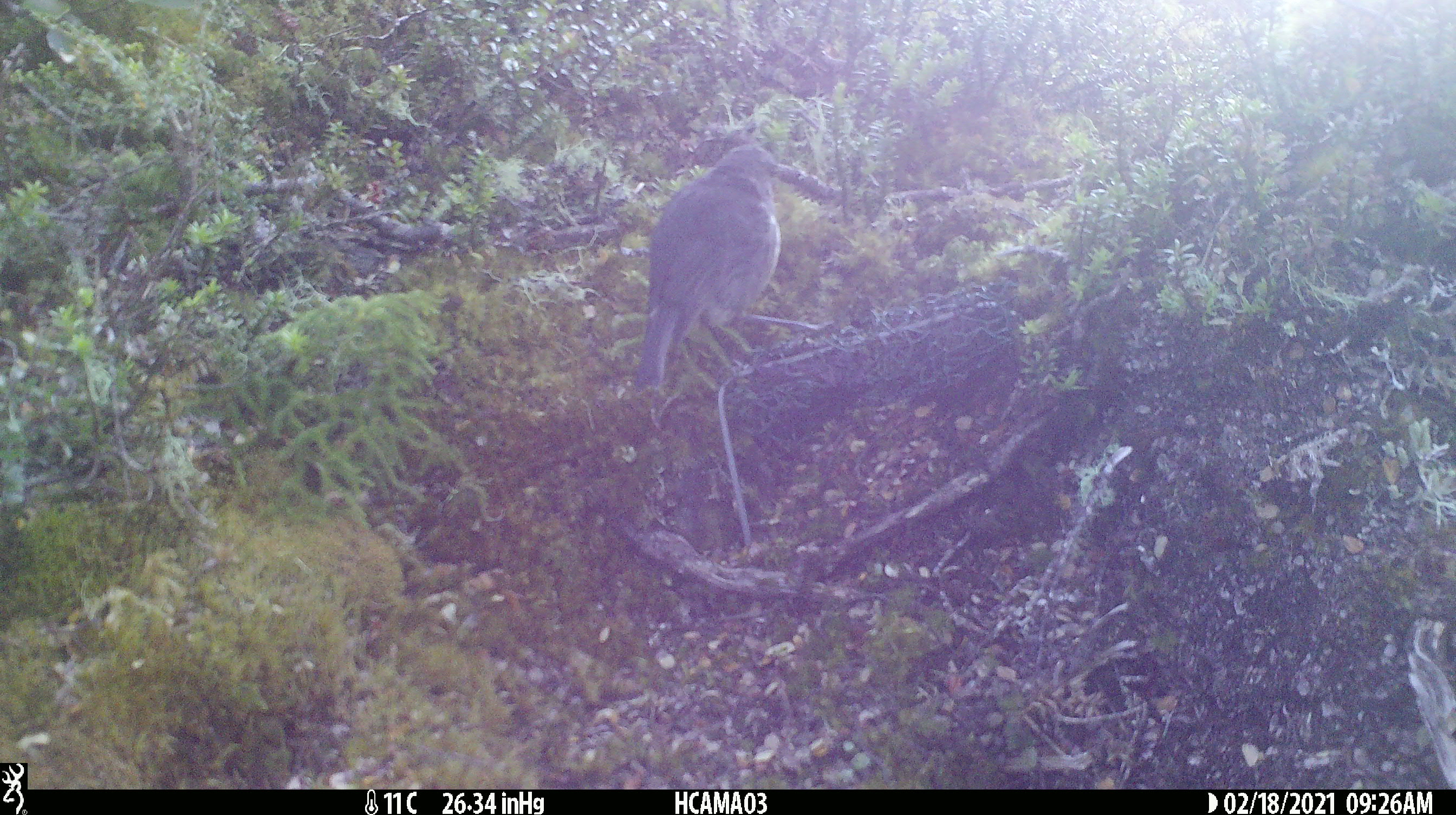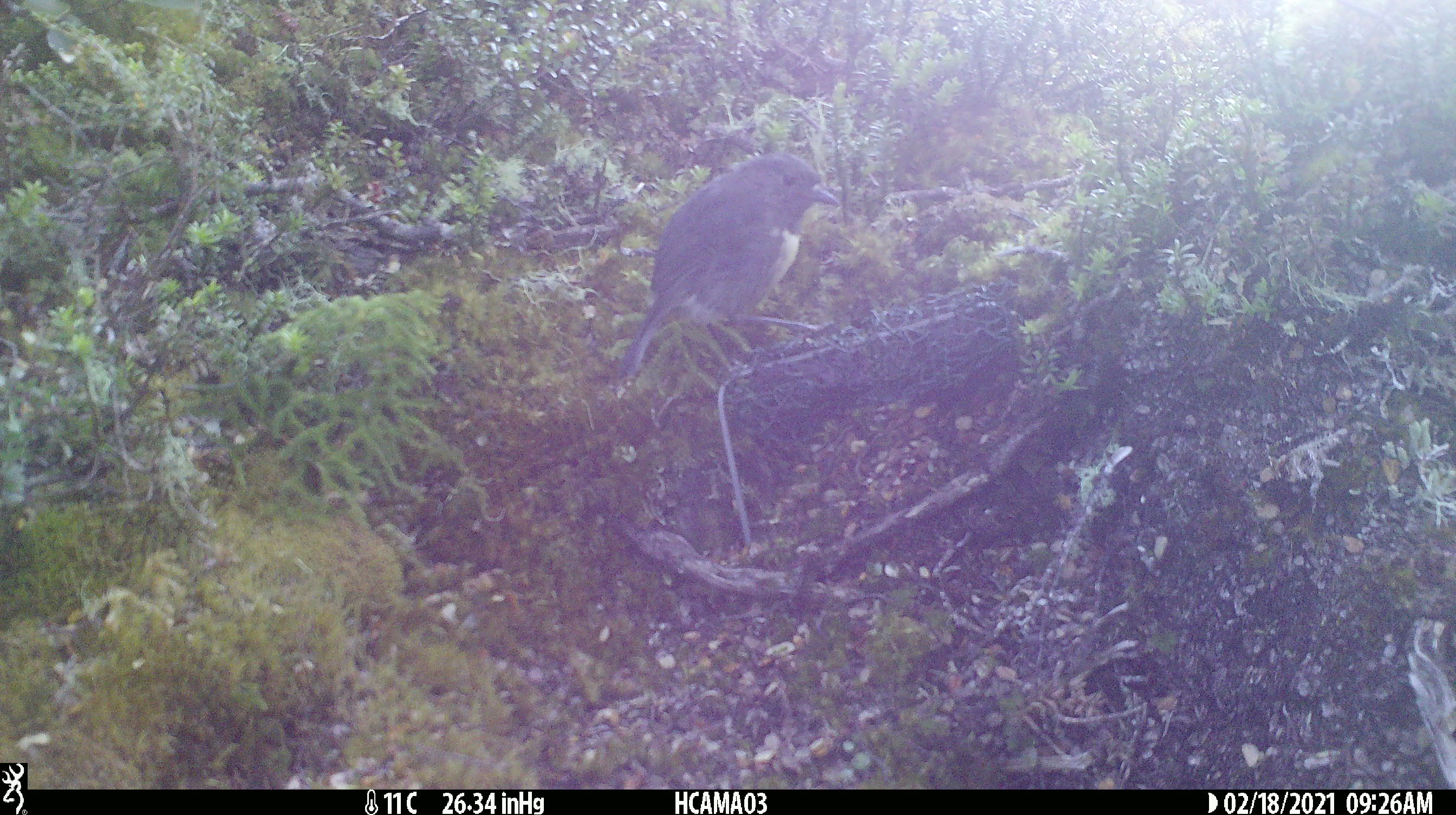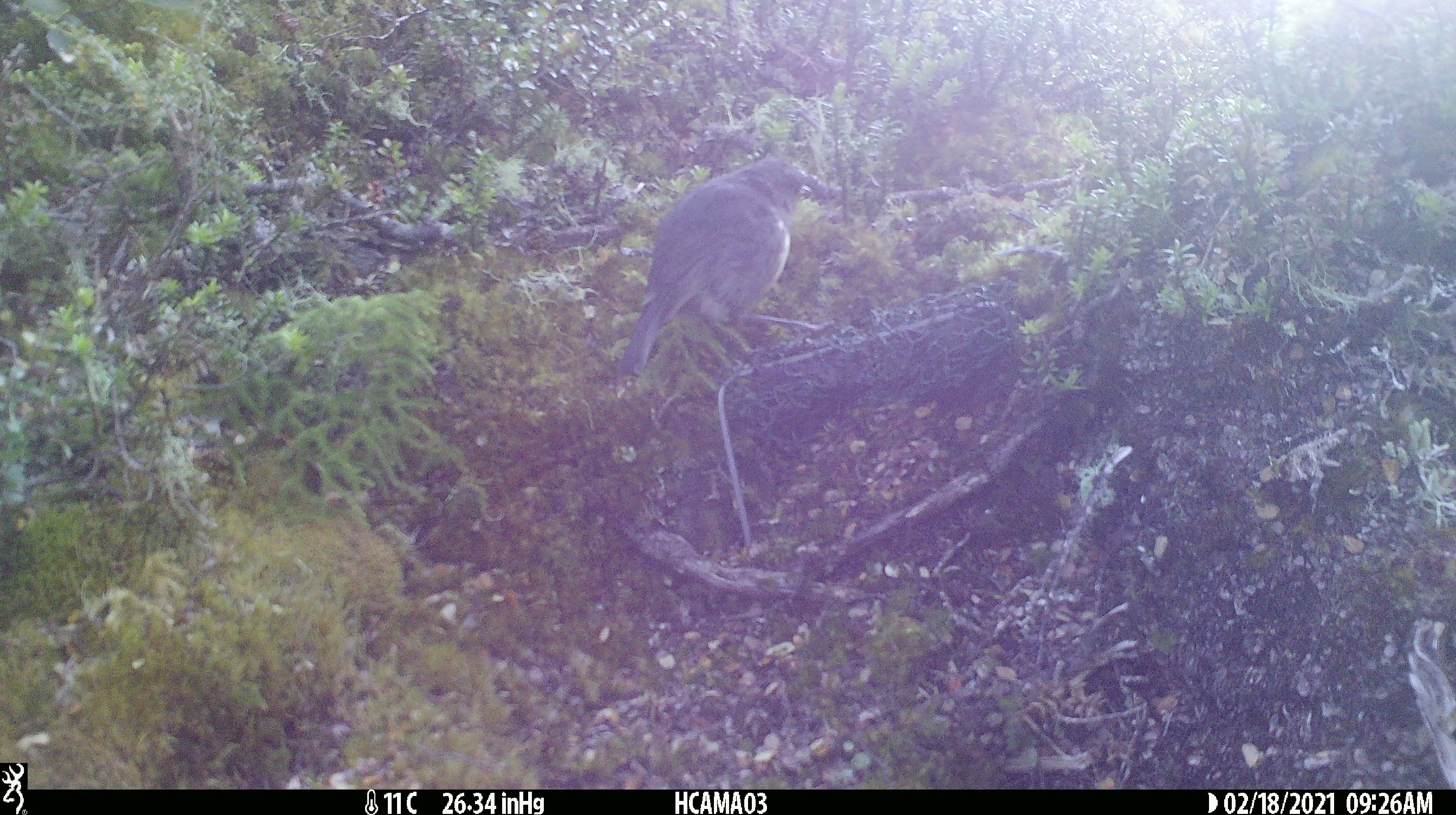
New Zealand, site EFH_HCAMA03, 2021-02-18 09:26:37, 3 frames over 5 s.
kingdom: Animalia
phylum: Chordata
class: Aves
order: Passeriformes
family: Petroicidae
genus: Petroica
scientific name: Petroica australis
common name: new zealand robin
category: robin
Robin (new zealand robin) (Petroica australis).